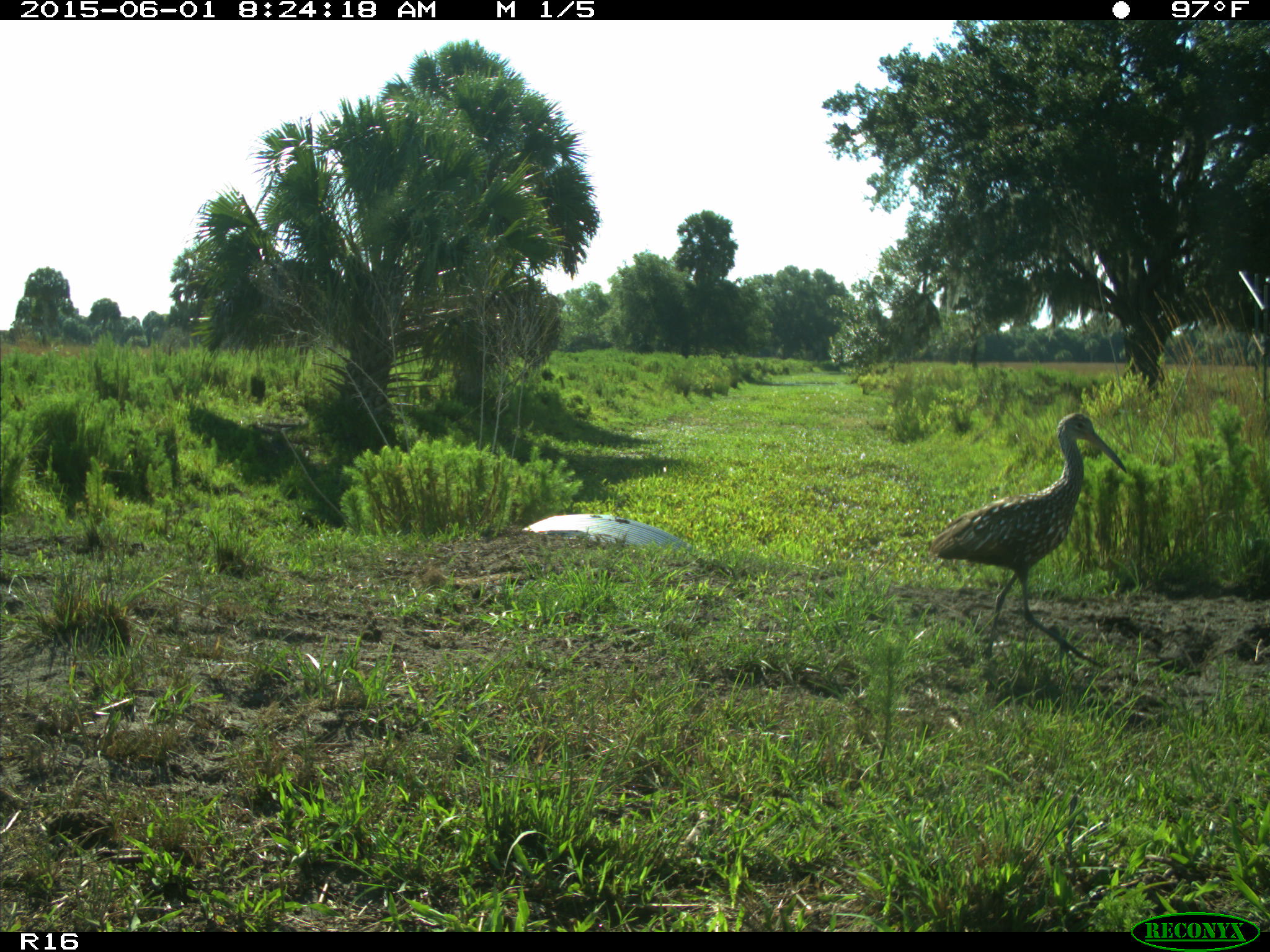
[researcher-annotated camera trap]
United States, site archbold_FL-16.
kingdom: Animalia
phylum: Chordata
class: Aves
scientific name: Aves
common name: birds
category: unidentified bird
Unidentified bird (birds) (Aves).